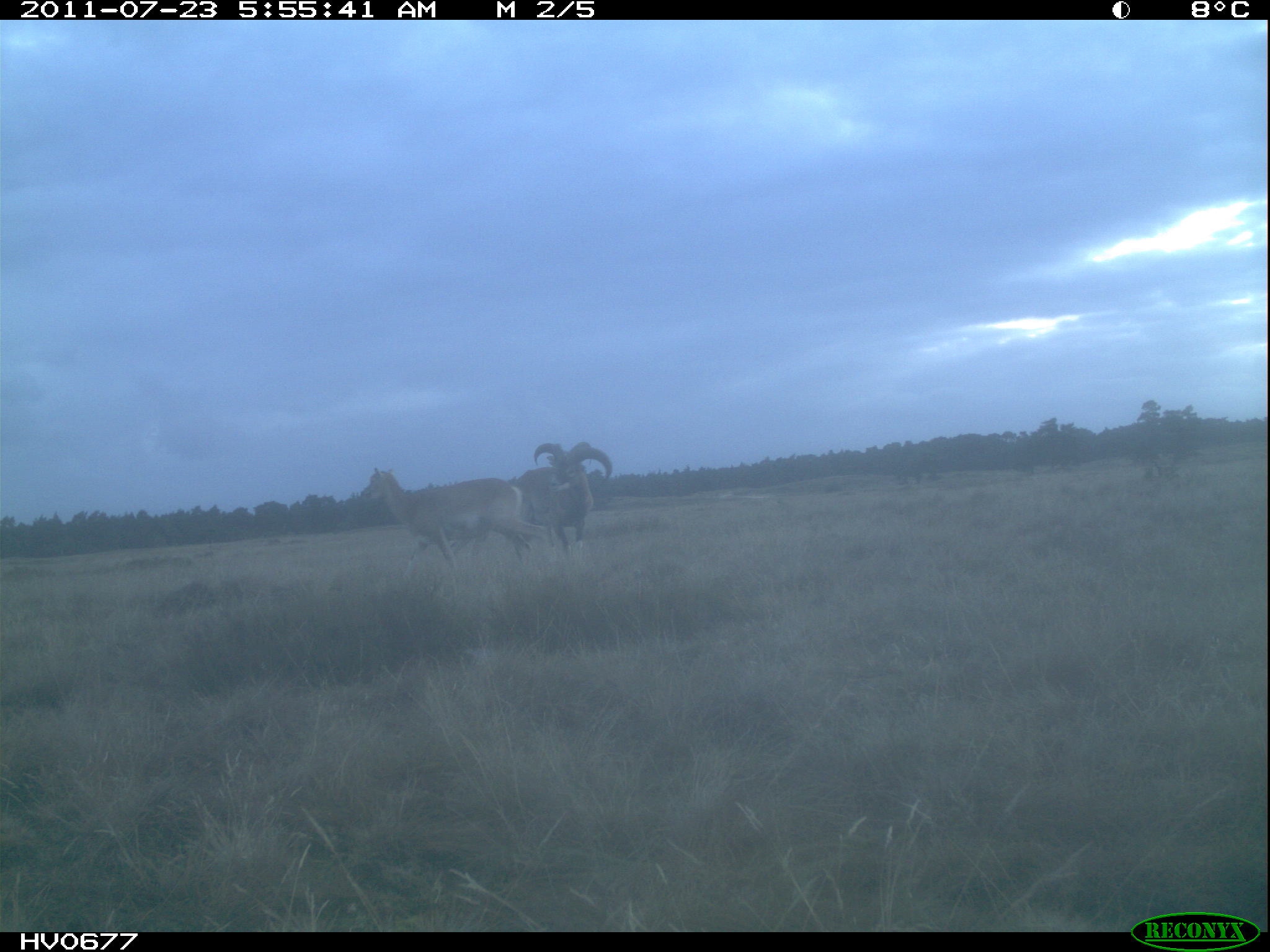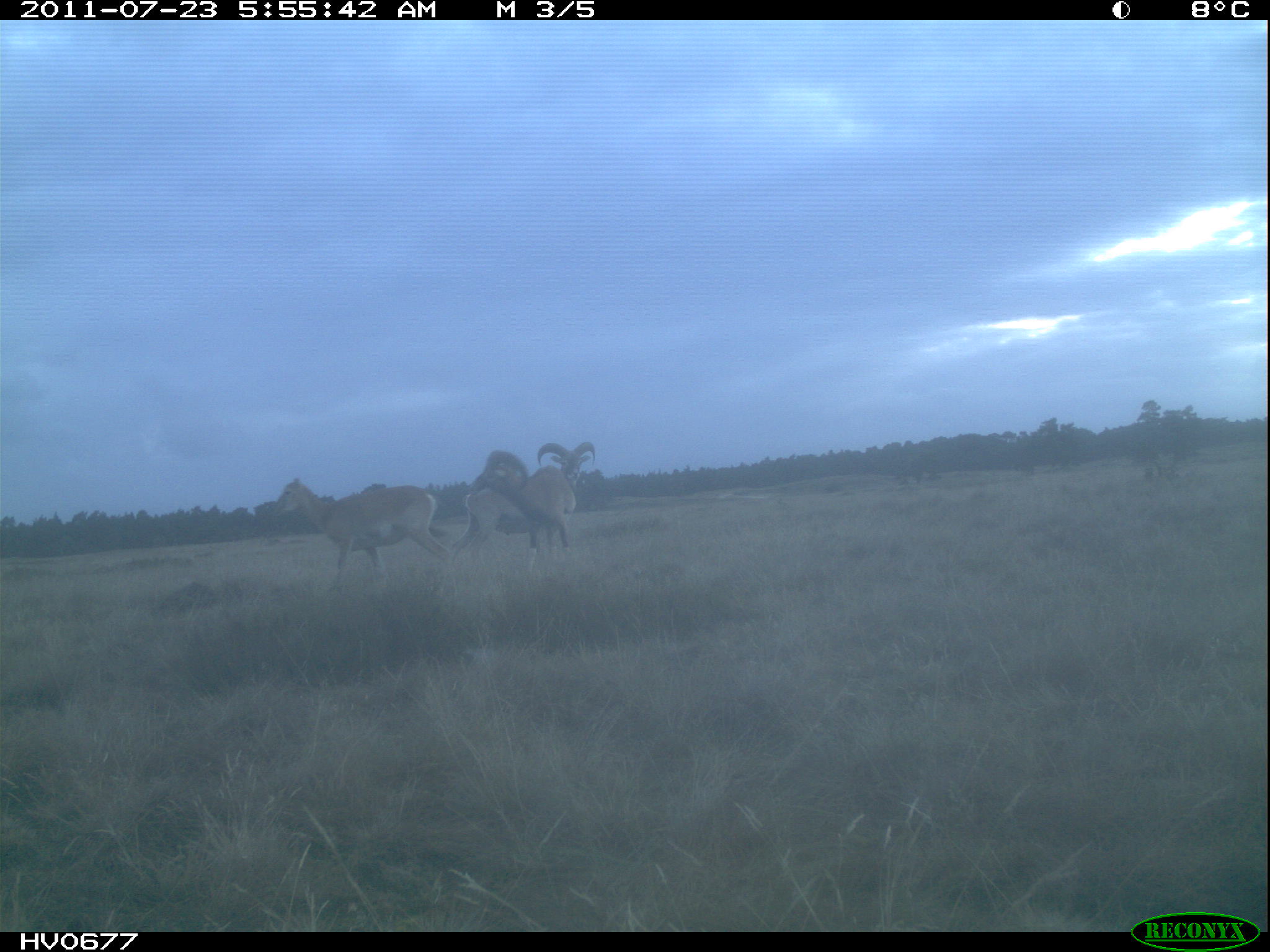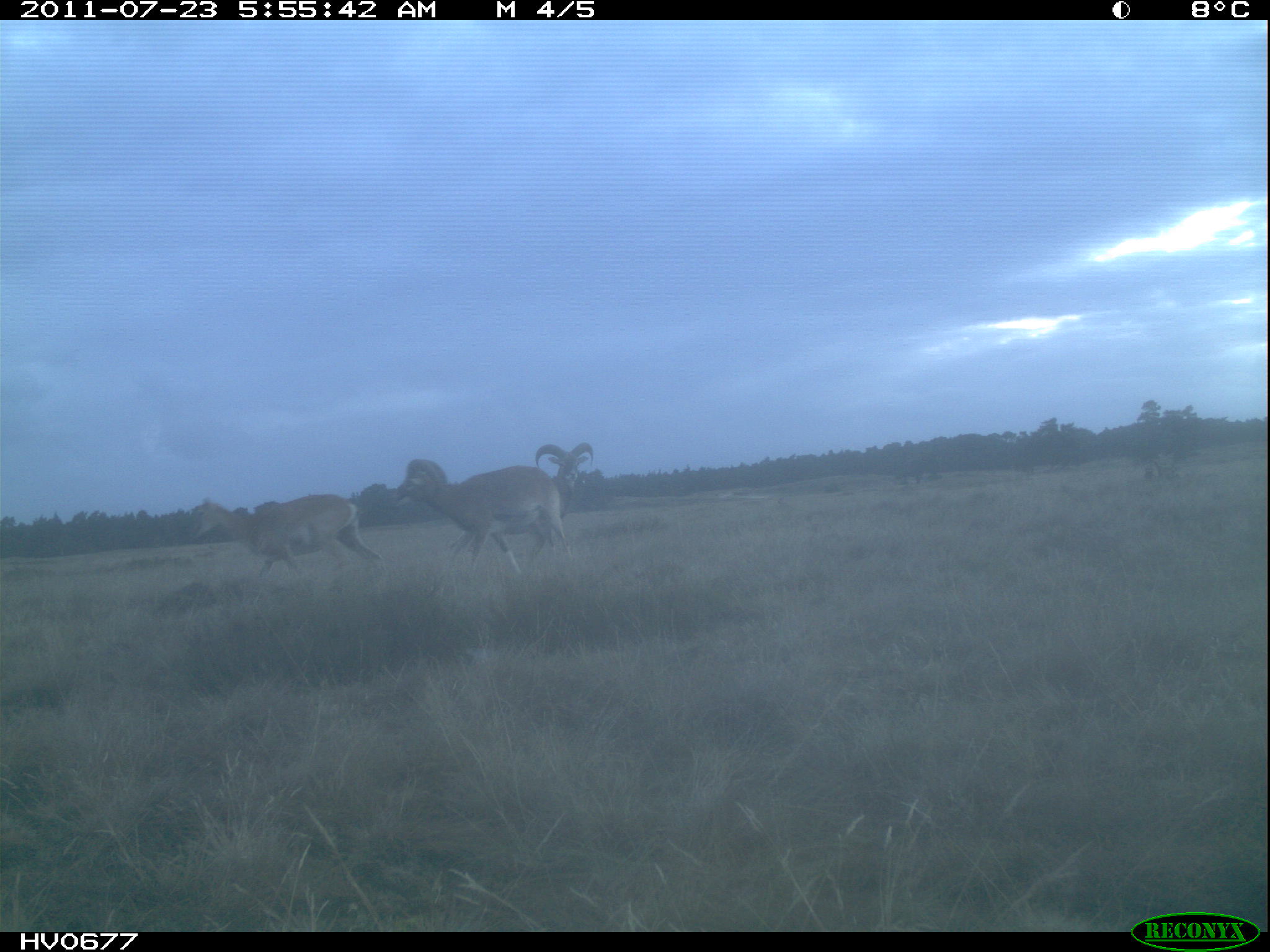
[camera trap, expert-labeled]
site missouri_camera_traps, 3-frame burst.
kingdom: Animalia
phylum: Chordata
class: Mammalia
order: Artiodactyla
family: Bovidae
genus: Ovis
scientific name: Ovis ammon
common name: mouflon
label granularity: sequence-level